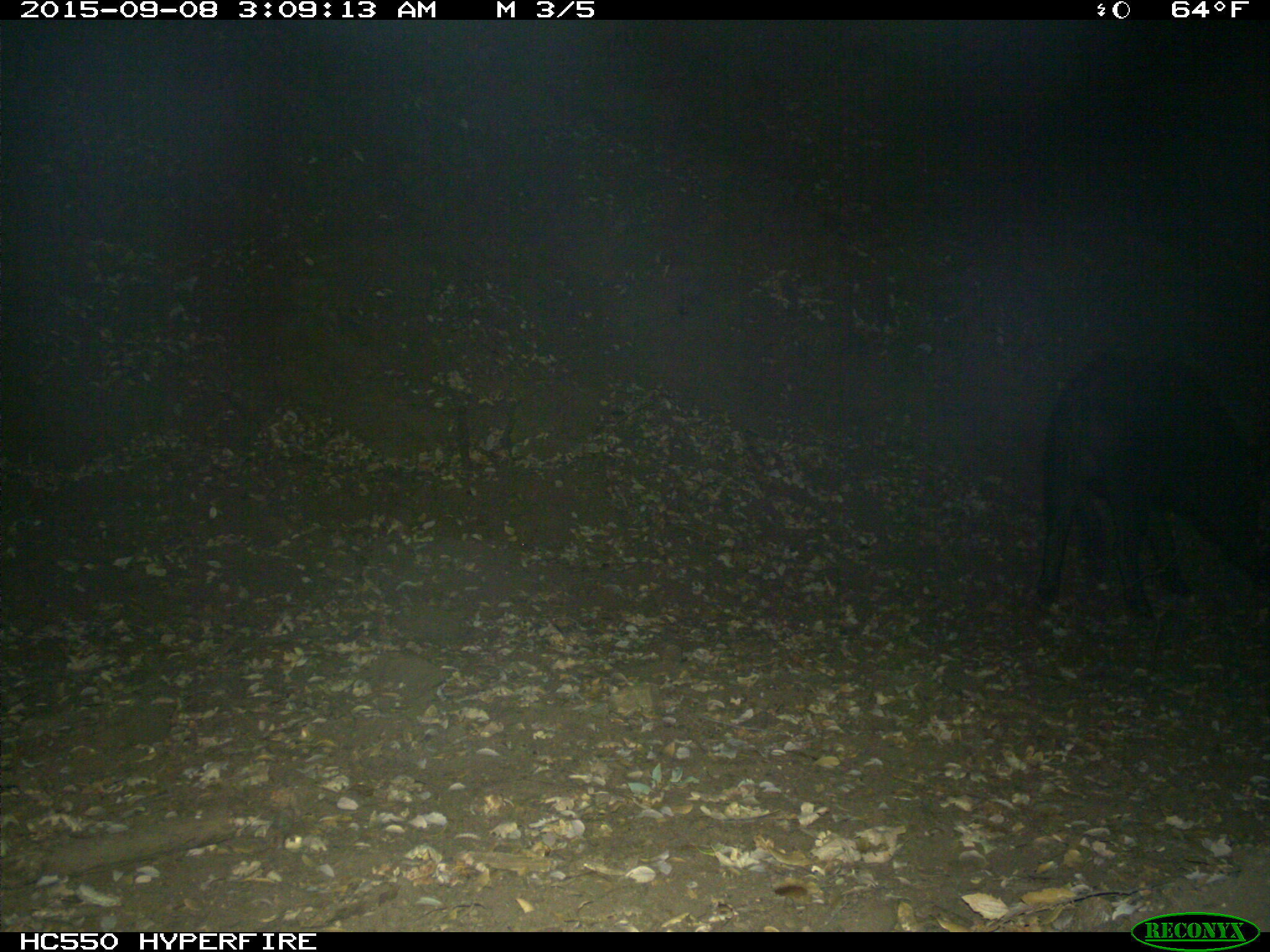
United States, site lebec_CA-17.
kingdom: Animalia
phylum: Chordata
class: Mammalia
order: Artiodactyla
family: Suidae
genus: Sus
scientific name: Sus scrofa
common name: wild boar